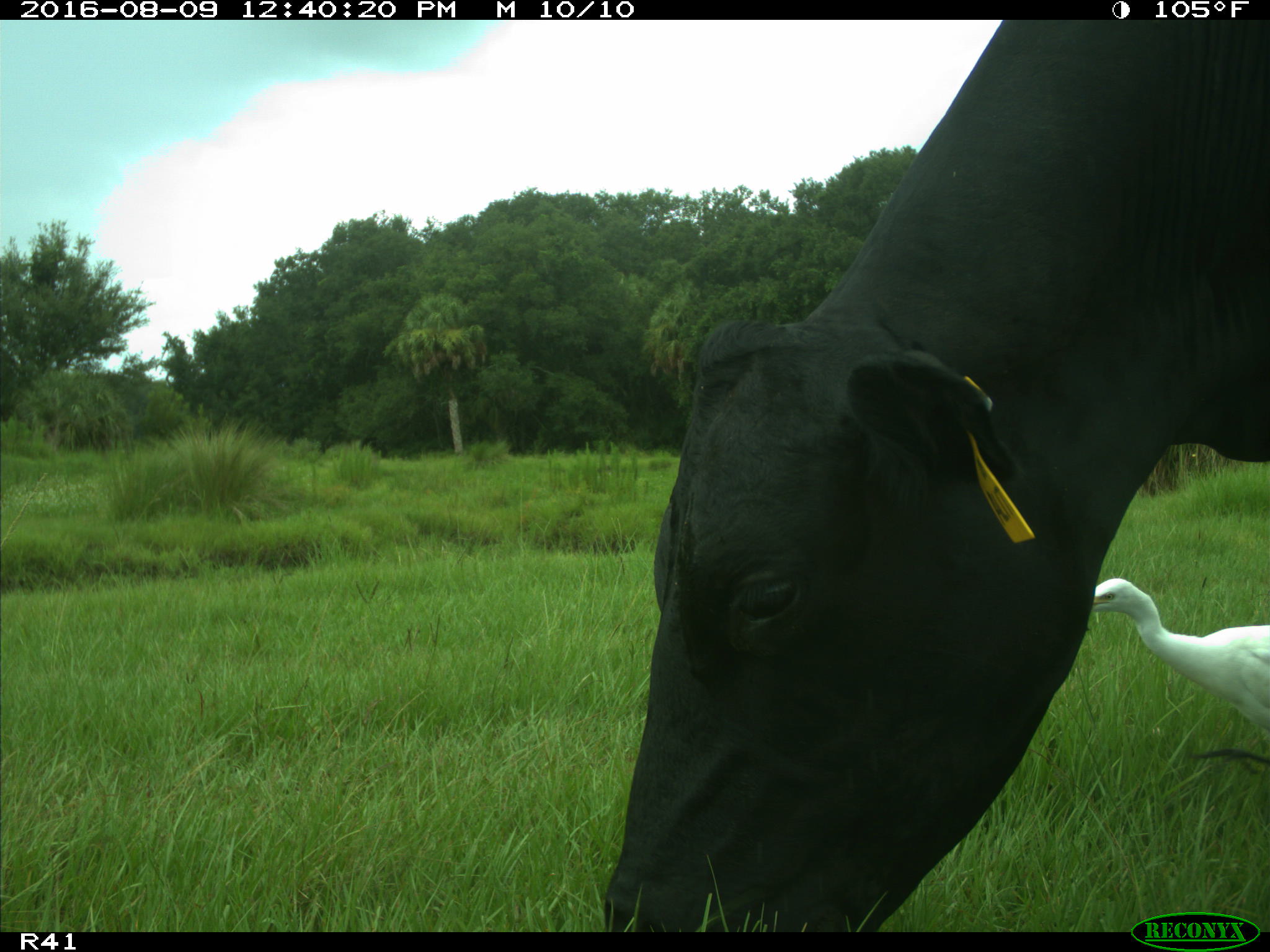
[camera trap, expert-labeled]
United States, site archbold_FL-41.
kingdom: Animalia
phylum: Chordata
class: Mammalia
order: Artiodactyla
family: Bovidae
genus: Bos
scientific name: Bos taurus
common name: domestic cow